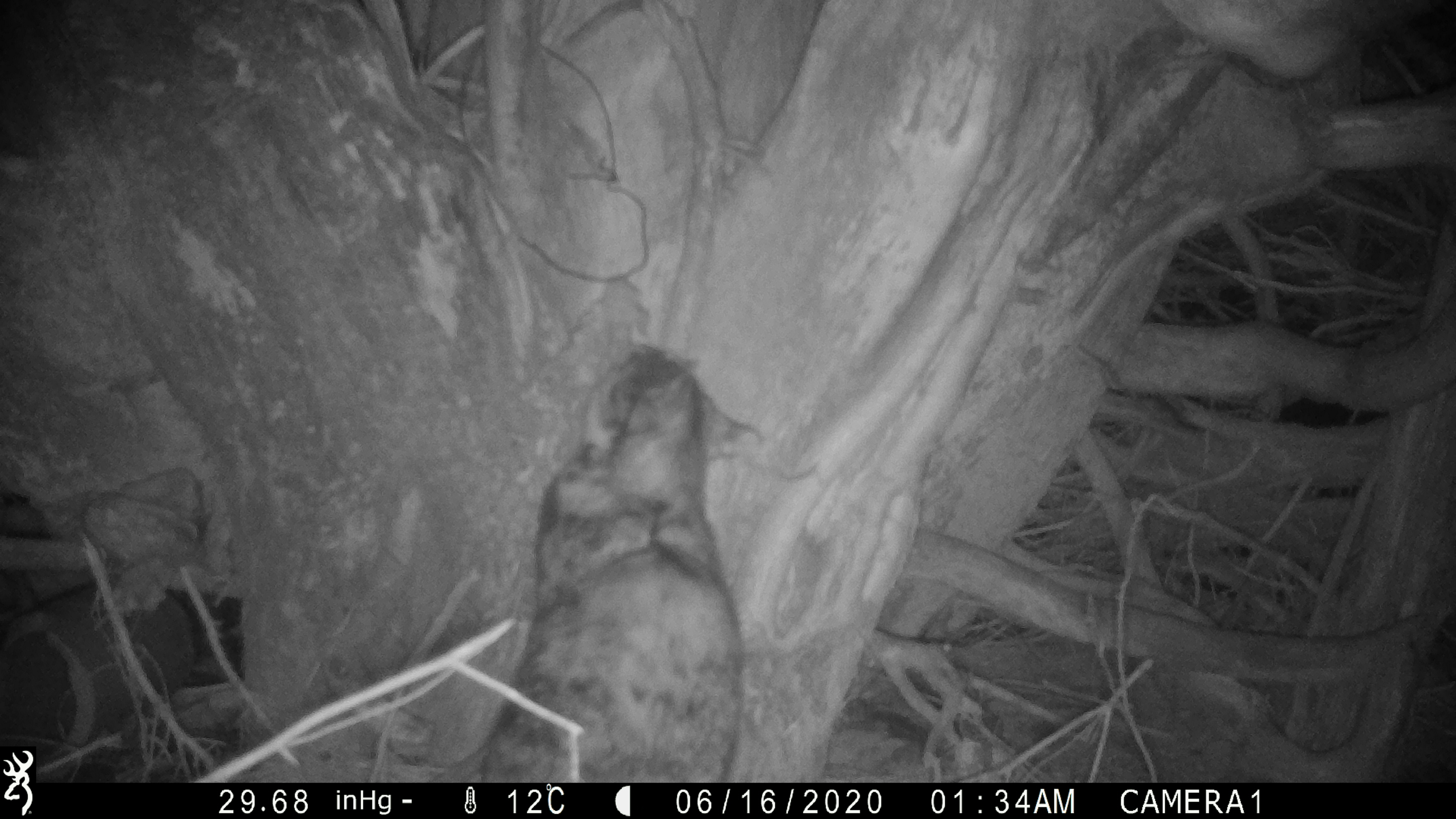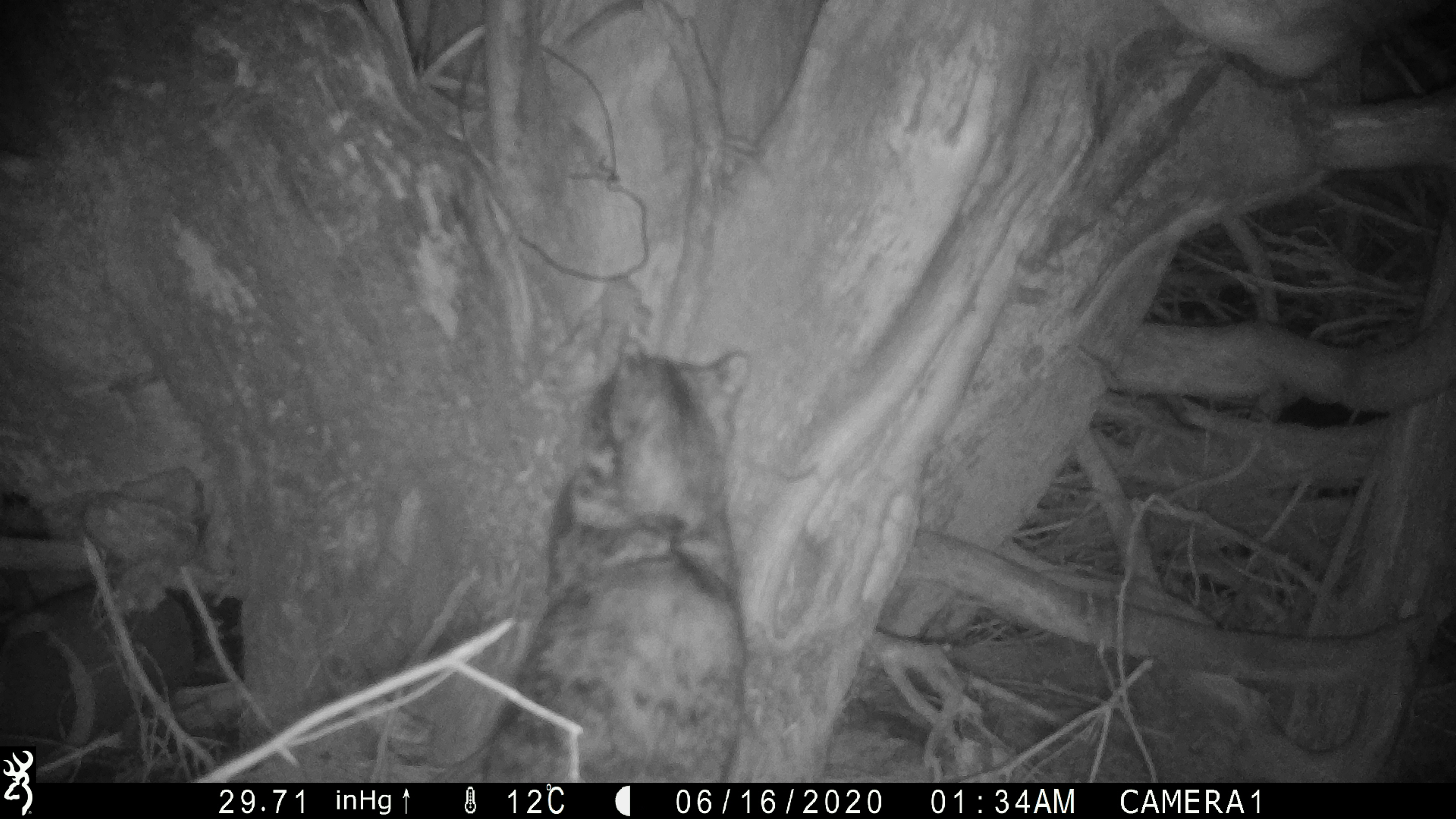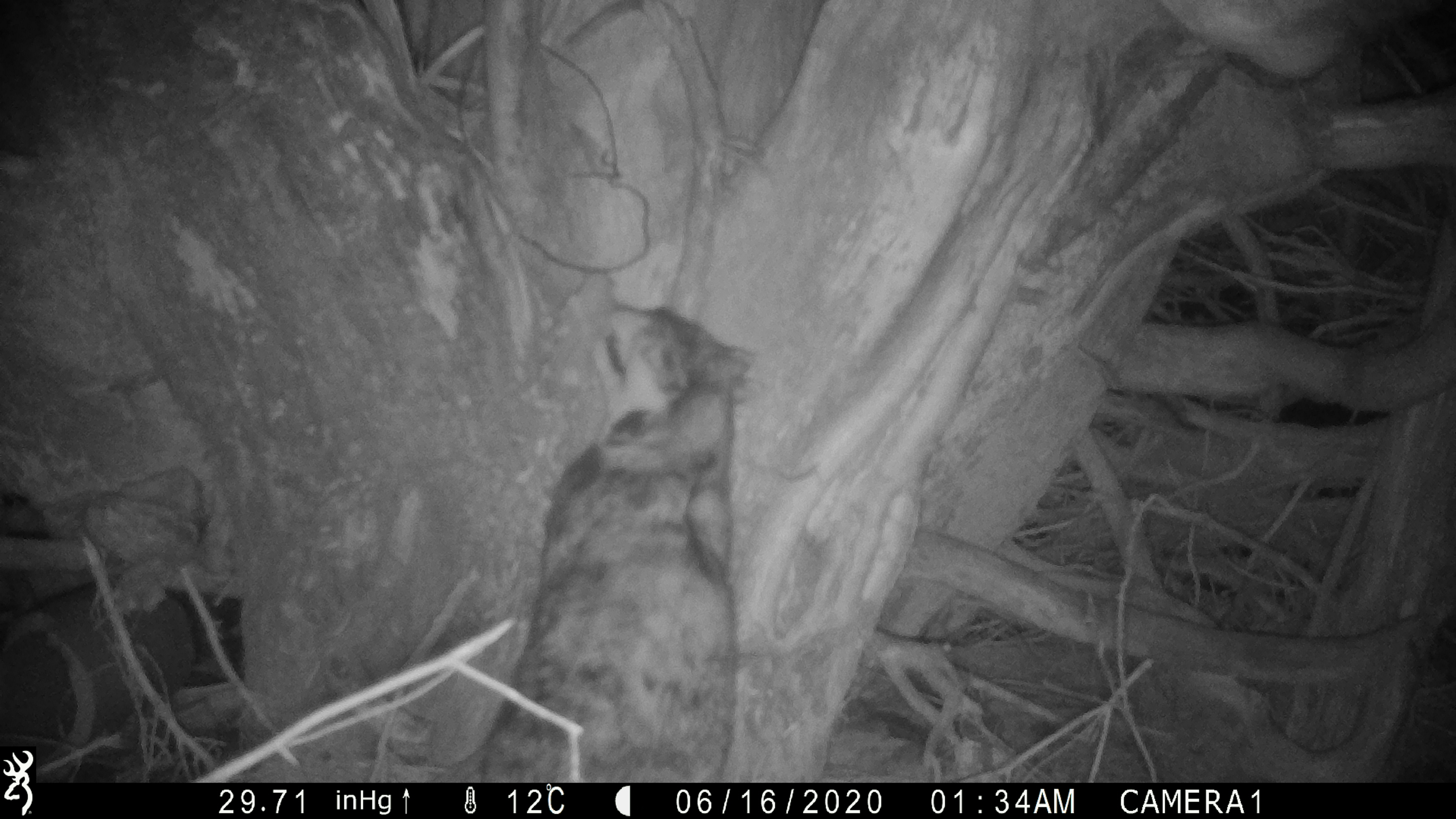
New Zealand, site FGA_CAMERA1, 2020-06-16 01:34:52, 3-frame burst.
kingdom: Animalia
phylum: Chordata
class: Mammalia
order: Carnivora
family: Felidae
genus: Felis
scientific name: Felis catus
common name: domestic cat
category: cat